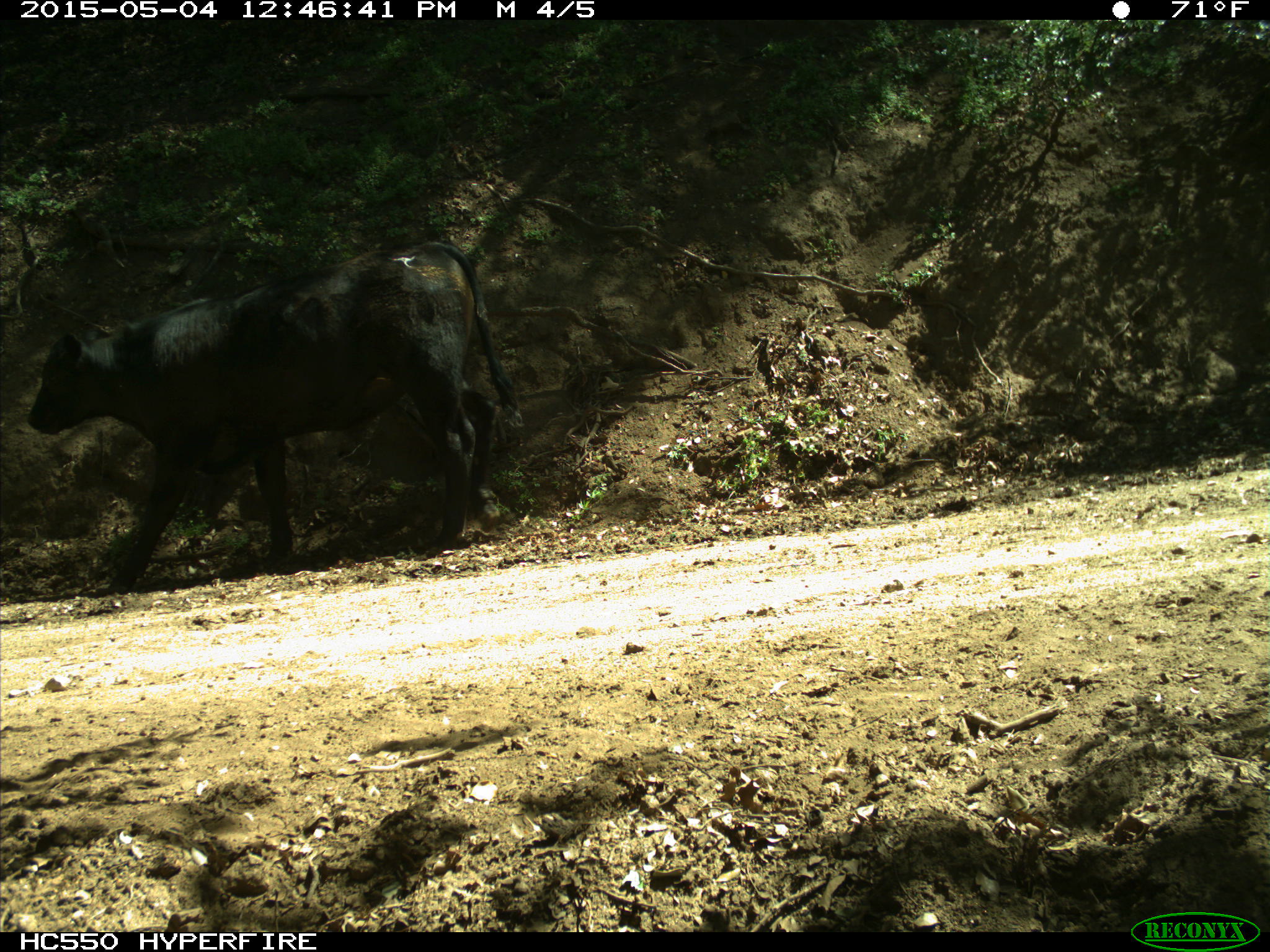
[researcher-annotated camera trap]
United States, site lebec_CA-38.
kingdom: Animalia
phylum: Chordata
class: Mammalia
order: Artiodactyla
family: Bovidae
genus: Bos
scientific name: Bos taurus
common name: domestic cow